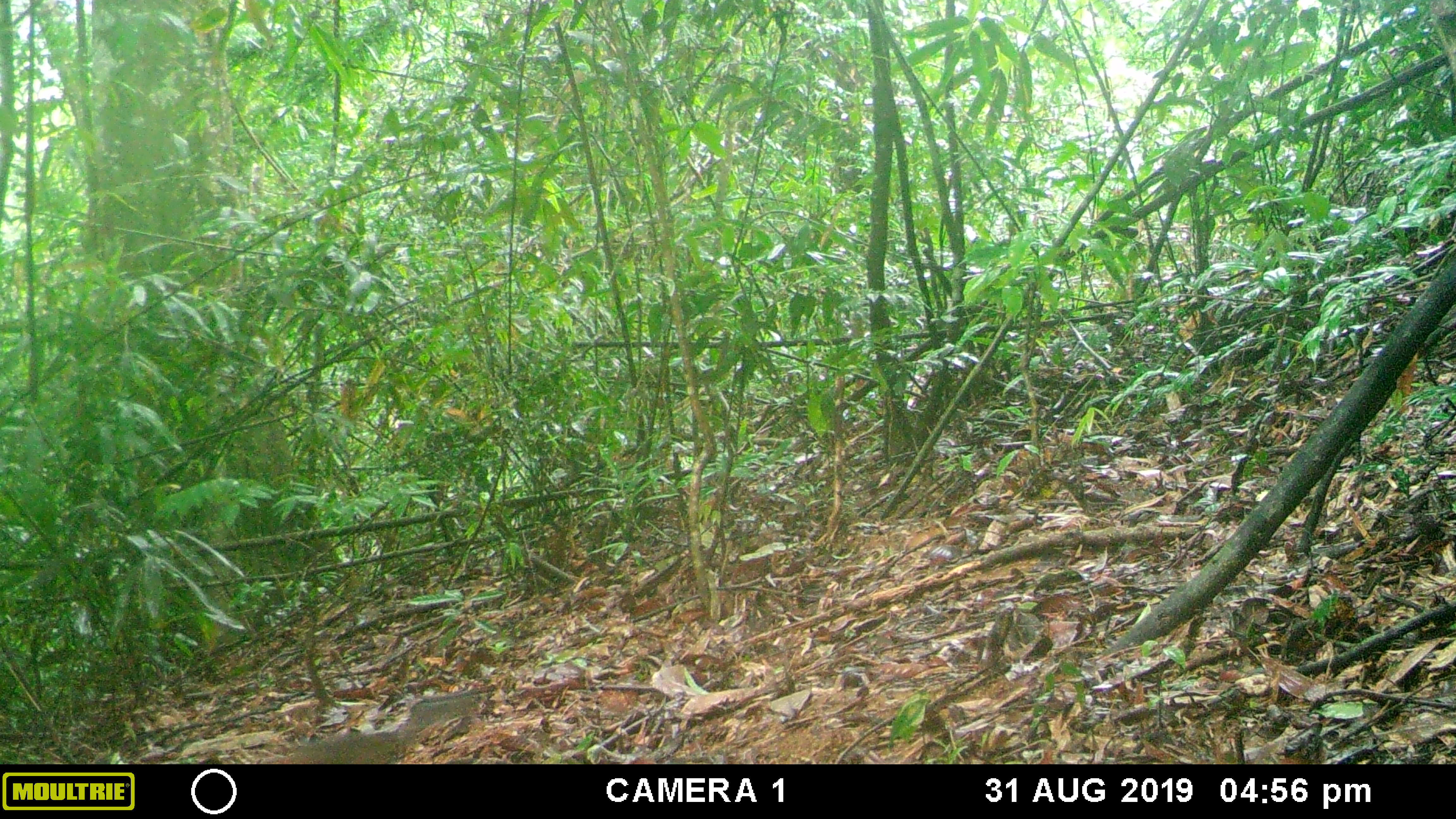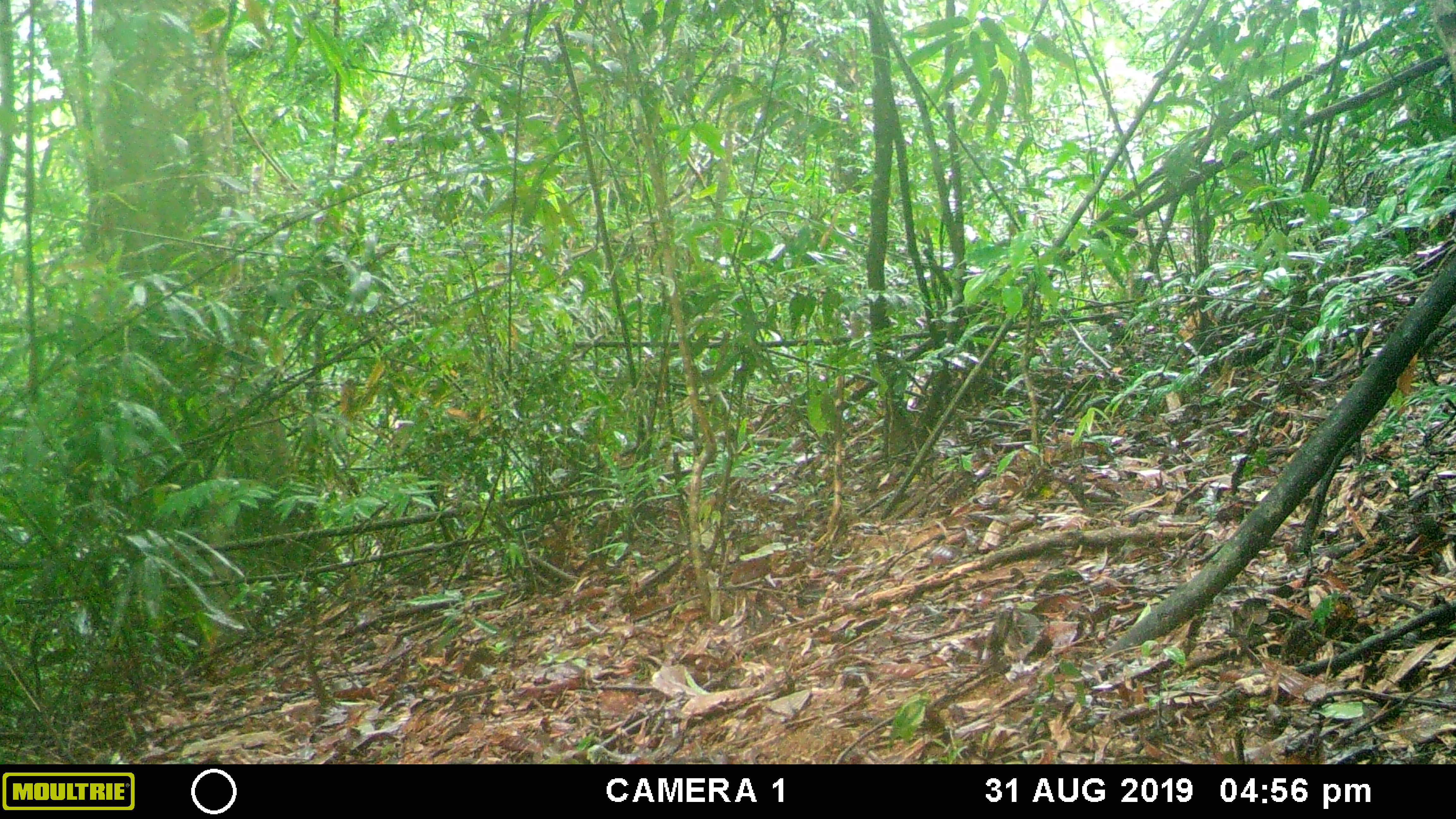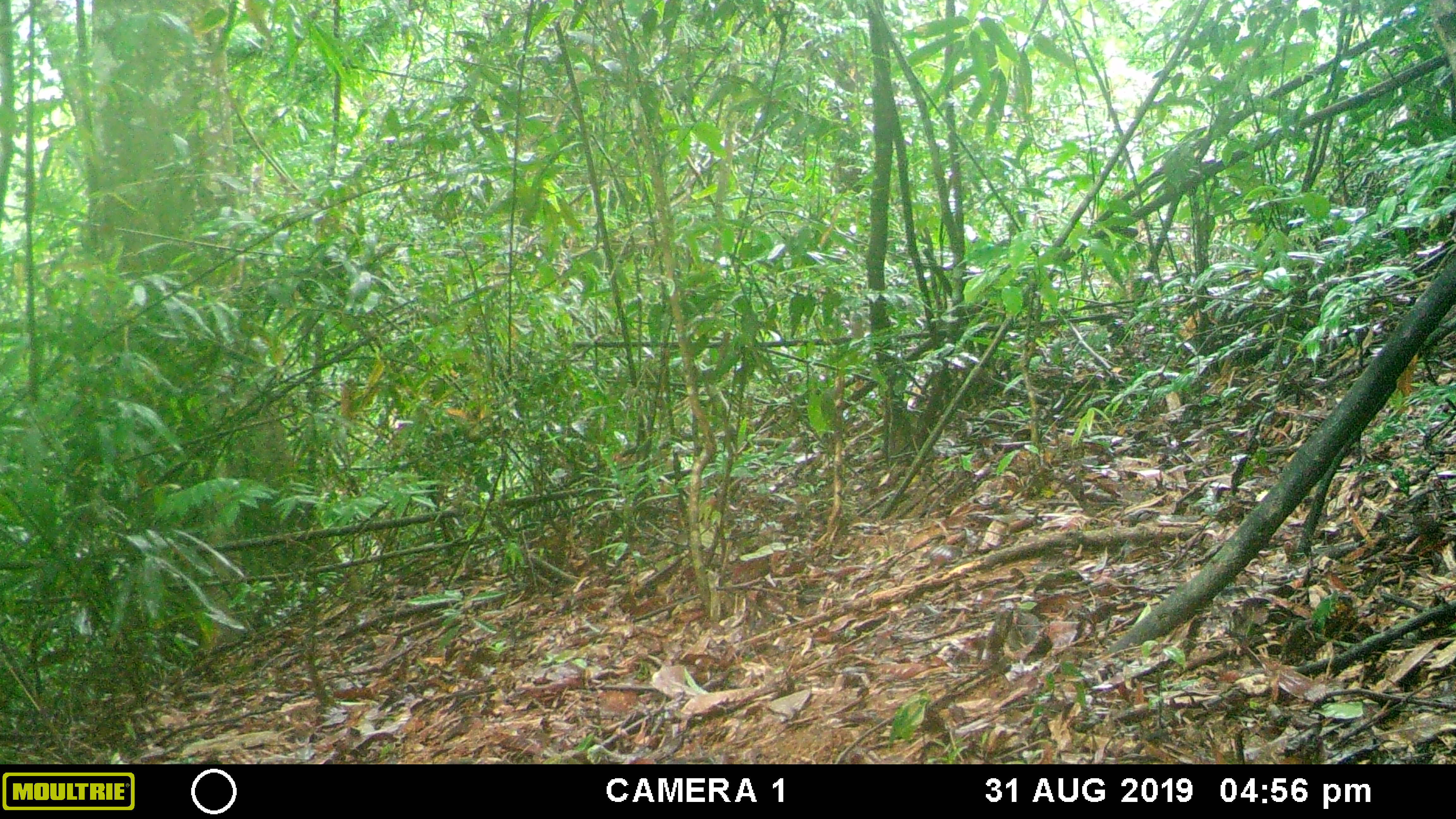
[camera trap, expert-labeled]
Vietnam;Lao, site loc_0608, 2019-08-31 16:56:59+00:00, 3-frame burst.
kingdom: Animalia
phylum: Chordata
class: Mammalia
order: Rodentia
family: Sciuridae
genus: Dremomys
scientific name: Dremomys rufigenis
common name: red-cheeked squirrel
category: red cheeked squirrel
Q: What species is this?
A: Red cheeked squirrel (red-cheeked squirrel) (Dremomys rufigenis).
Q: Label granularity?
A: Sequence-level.